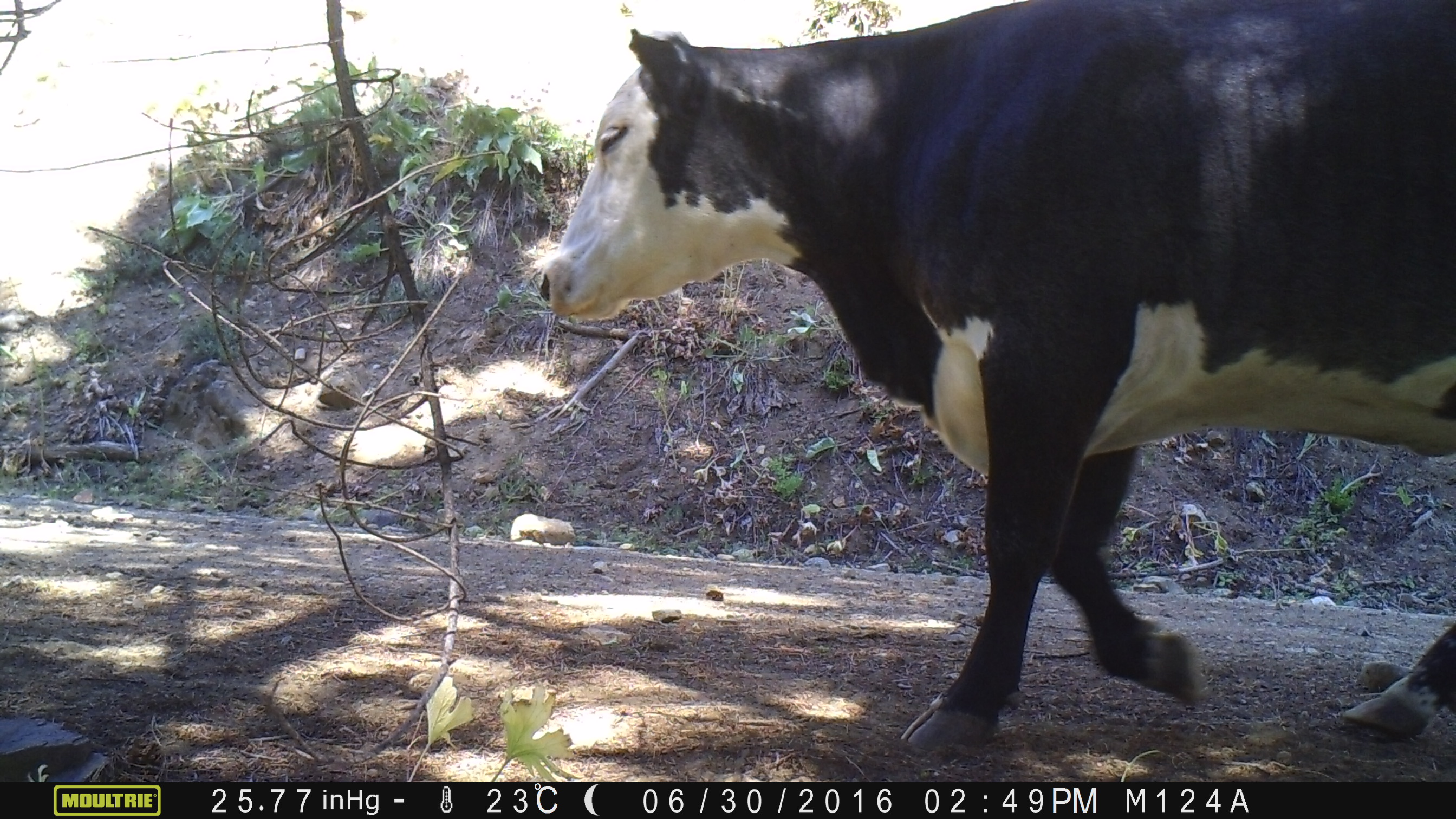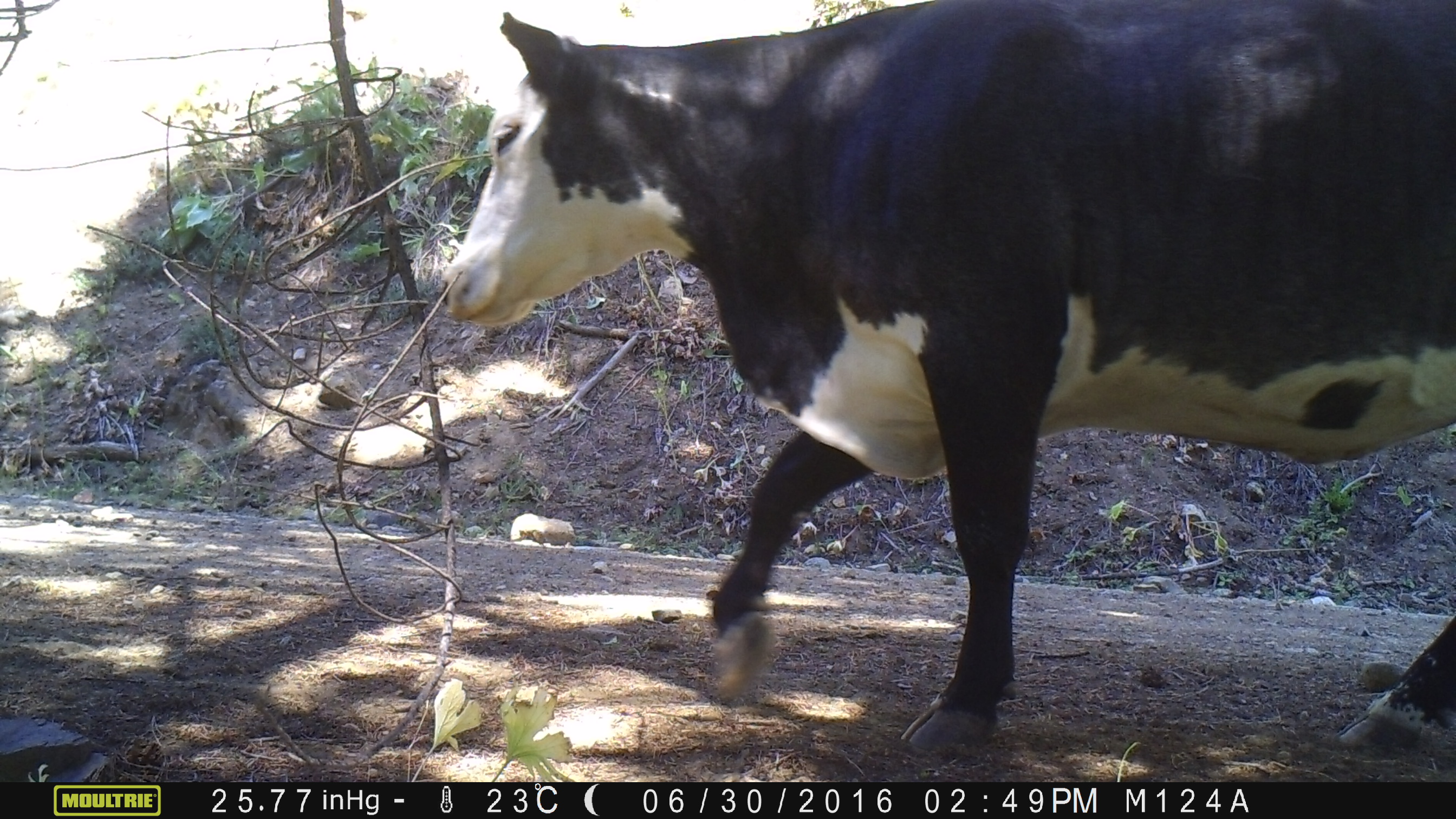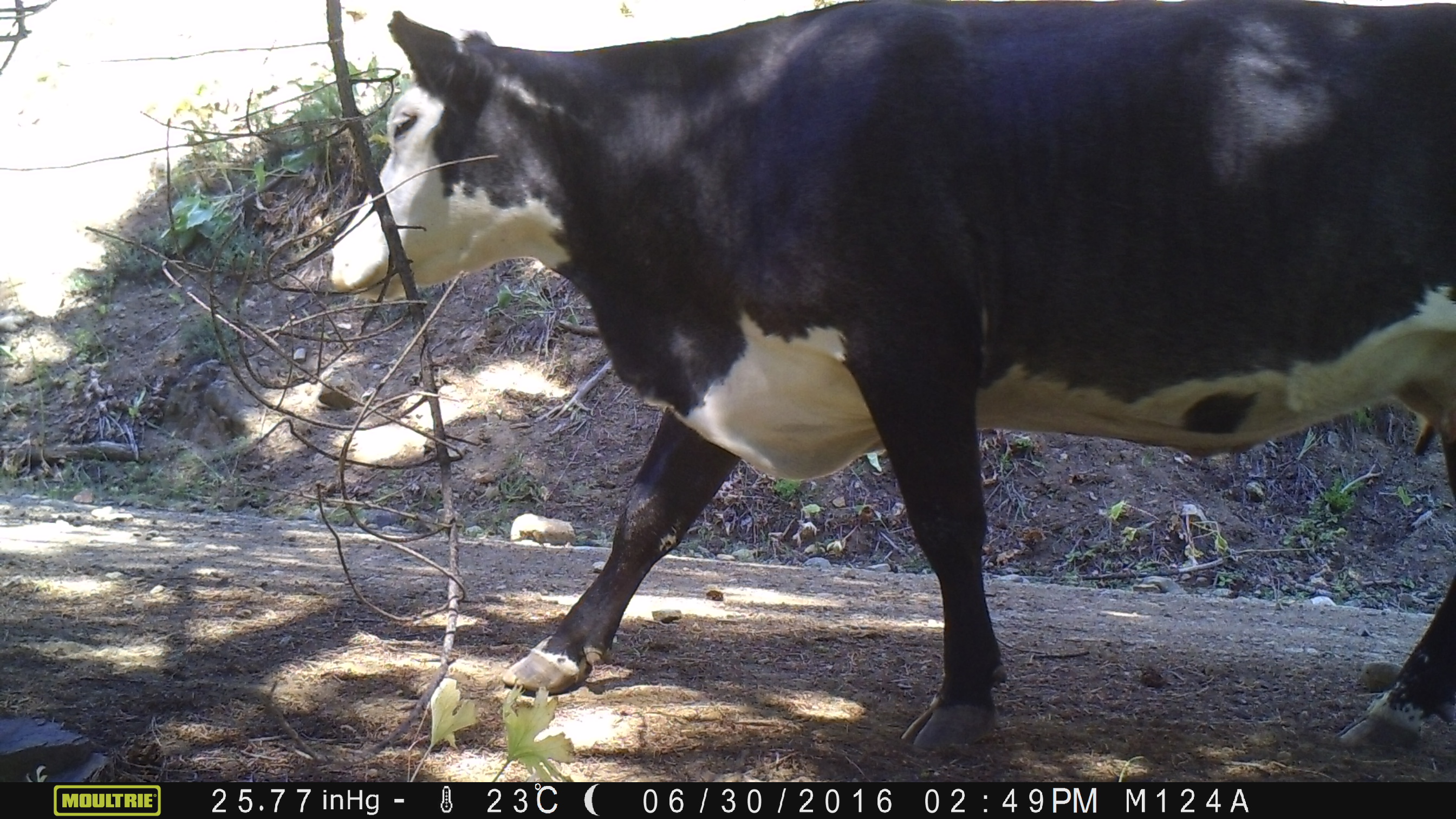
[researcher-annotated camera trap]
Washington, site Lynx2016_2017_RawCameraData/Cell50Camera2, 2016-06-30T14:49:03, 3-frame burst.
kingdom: Animalia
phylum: Chordata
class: Mammalia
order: Artiodactyla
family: Bovidae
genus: Bos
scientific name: Bos taurus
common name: domestic cattle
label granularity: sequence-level